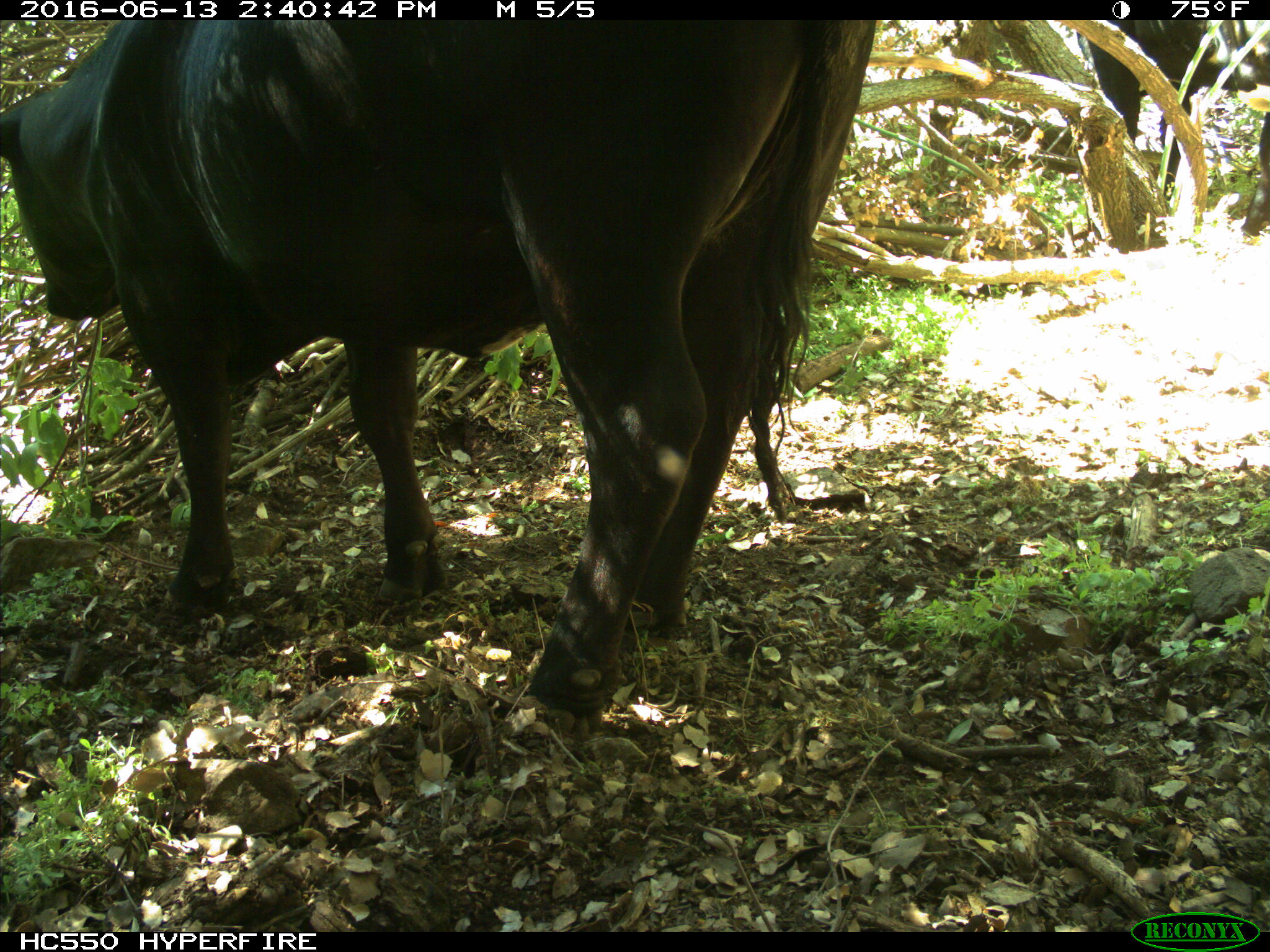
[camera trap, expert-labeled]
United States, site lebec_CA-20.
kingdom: Animalia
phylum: Chordata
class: Mammalia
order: Artiodactyla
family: Bovidae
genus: Bos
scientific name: Bos taurus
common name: domestic cow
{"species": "Bos taurus (domestic cow)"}